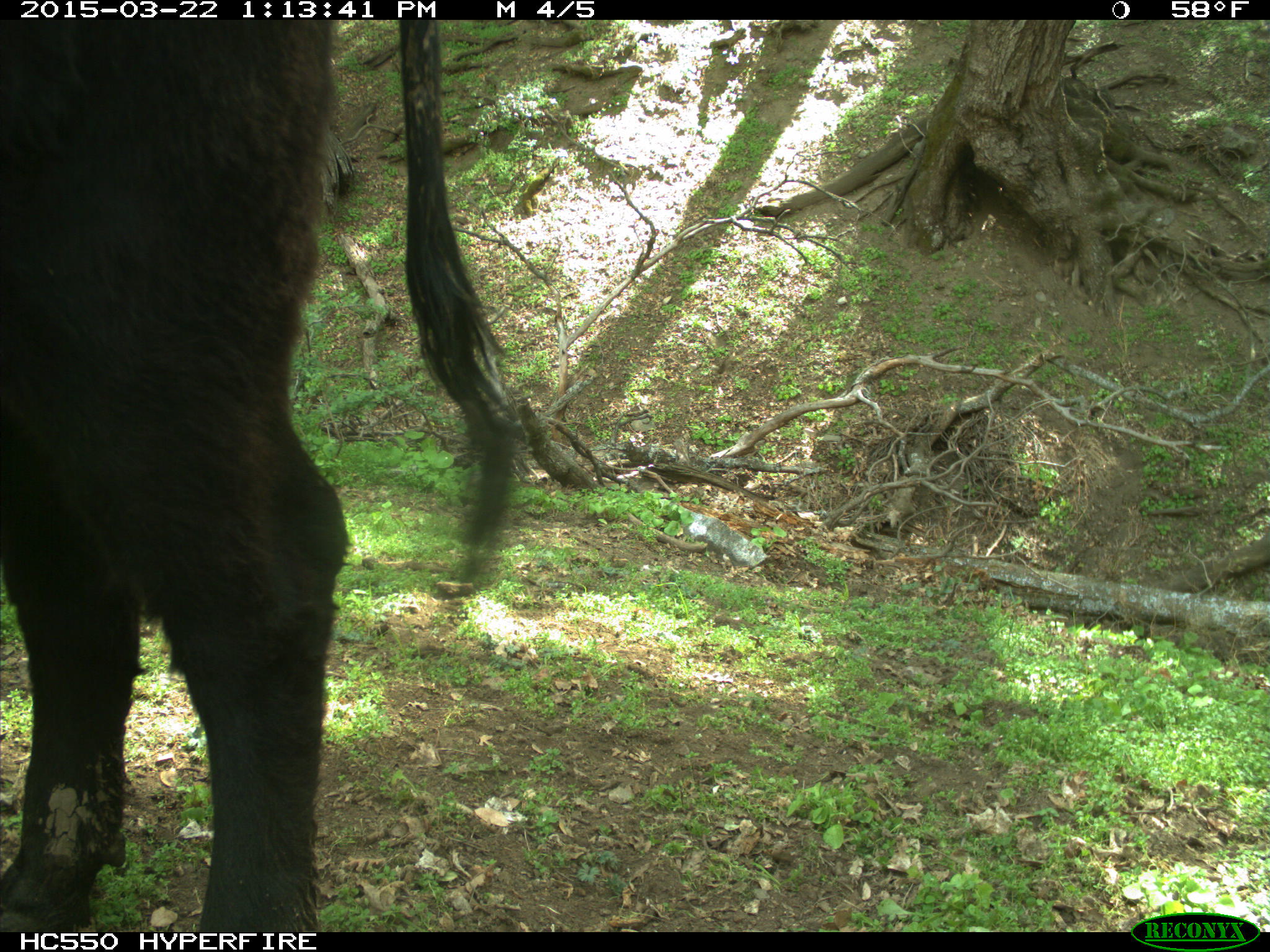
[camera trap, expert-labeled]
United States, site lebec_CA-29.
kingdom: Animalia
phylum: Chordata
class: Mammalia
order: Artiodactyla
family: Bovidae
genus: Bos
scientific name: Bos taurus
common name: domestic cow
Bos taurus (domestic cow).